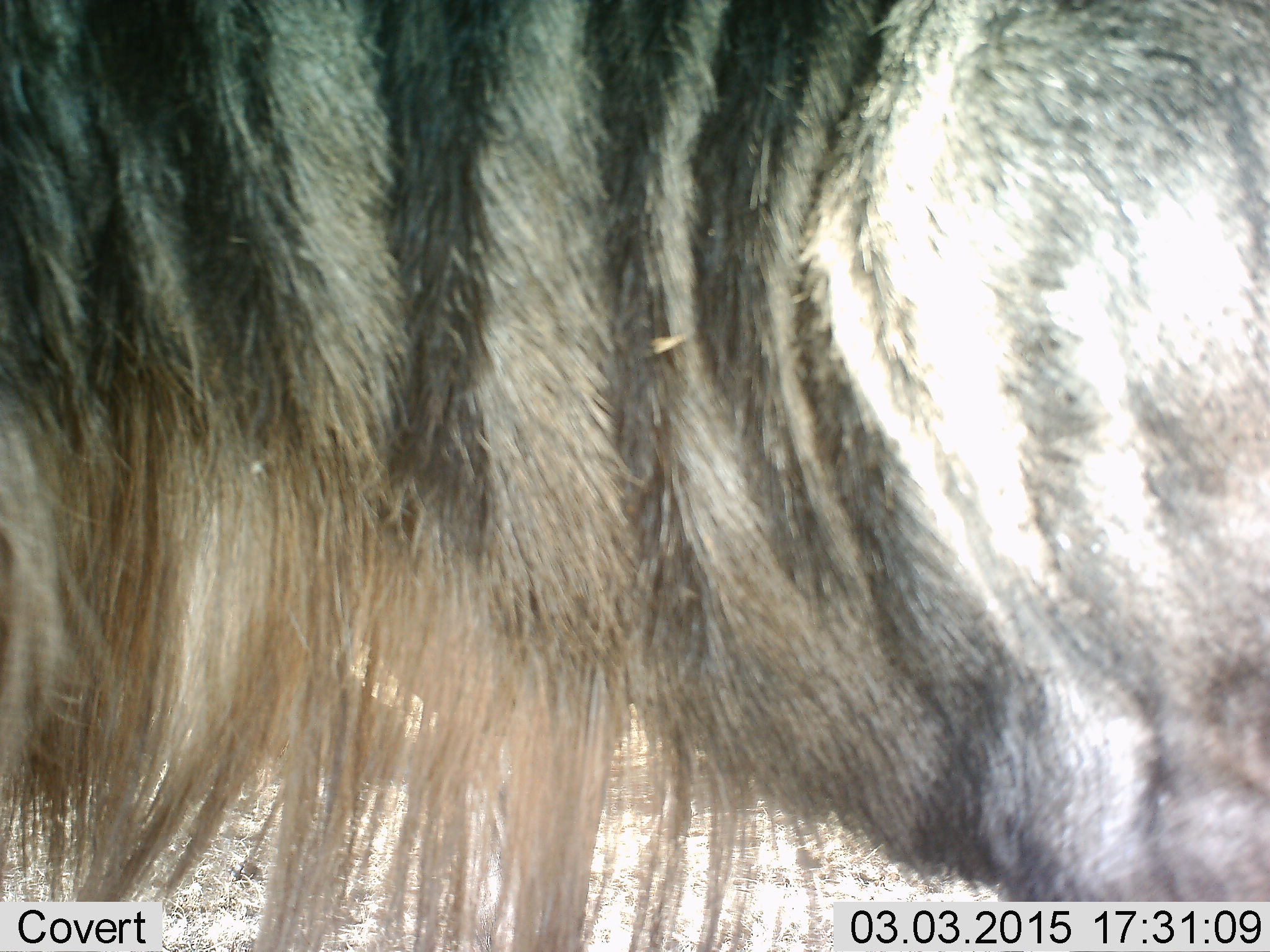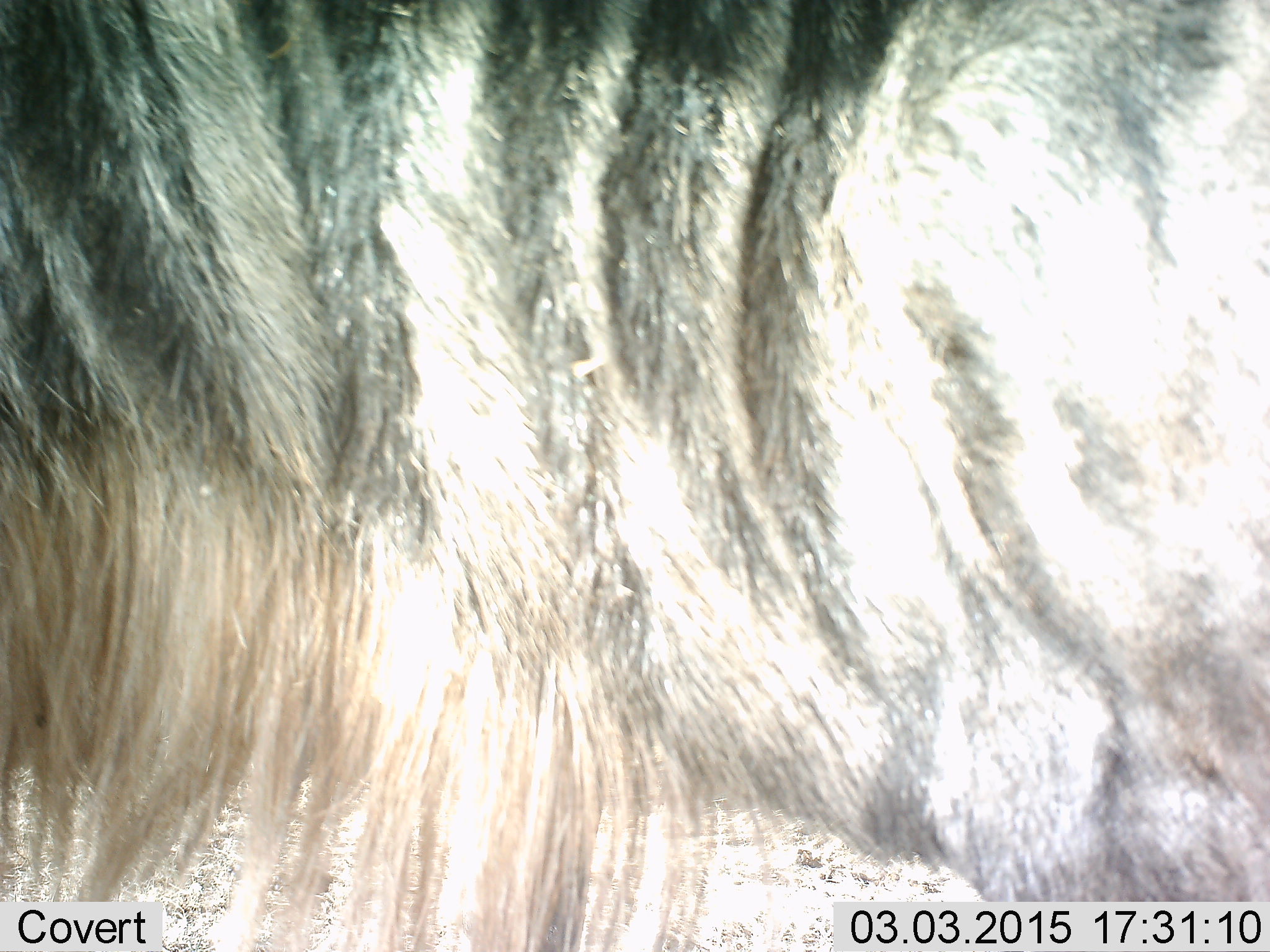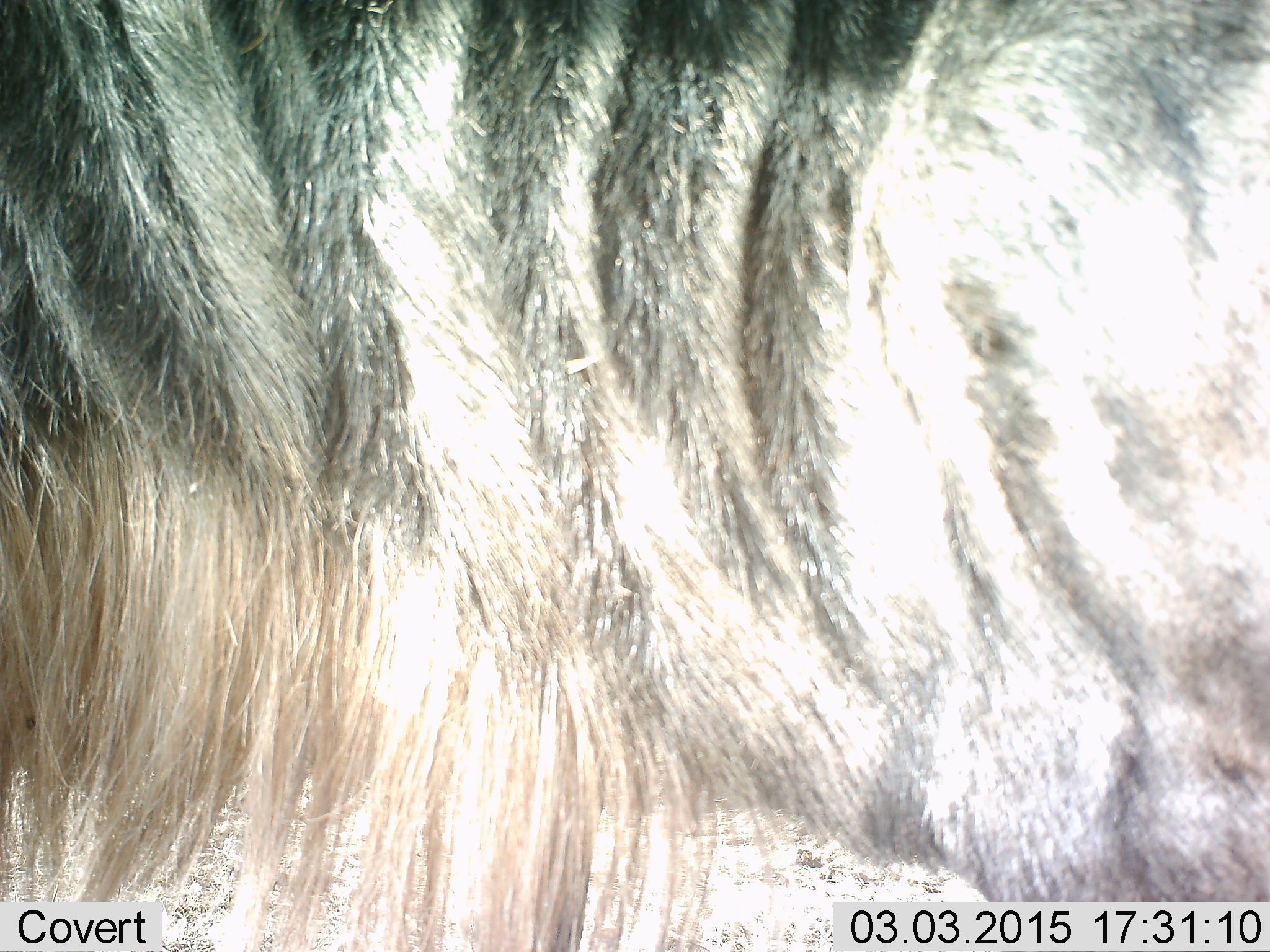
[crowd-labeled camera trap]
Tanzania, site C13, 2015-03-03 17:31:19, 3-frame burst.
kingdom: Animalia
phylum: Chordata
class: Mammalia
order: Artiodactyla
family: Bovidae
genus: Connochaetes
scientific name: Connochaetes taurinus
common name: blue wildebeest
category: wildebeest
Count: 1.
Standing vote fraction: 100%.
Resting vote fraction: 0%.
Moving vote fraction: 10%.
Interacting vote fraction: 0%.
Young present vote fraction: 0%.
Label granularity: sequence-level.